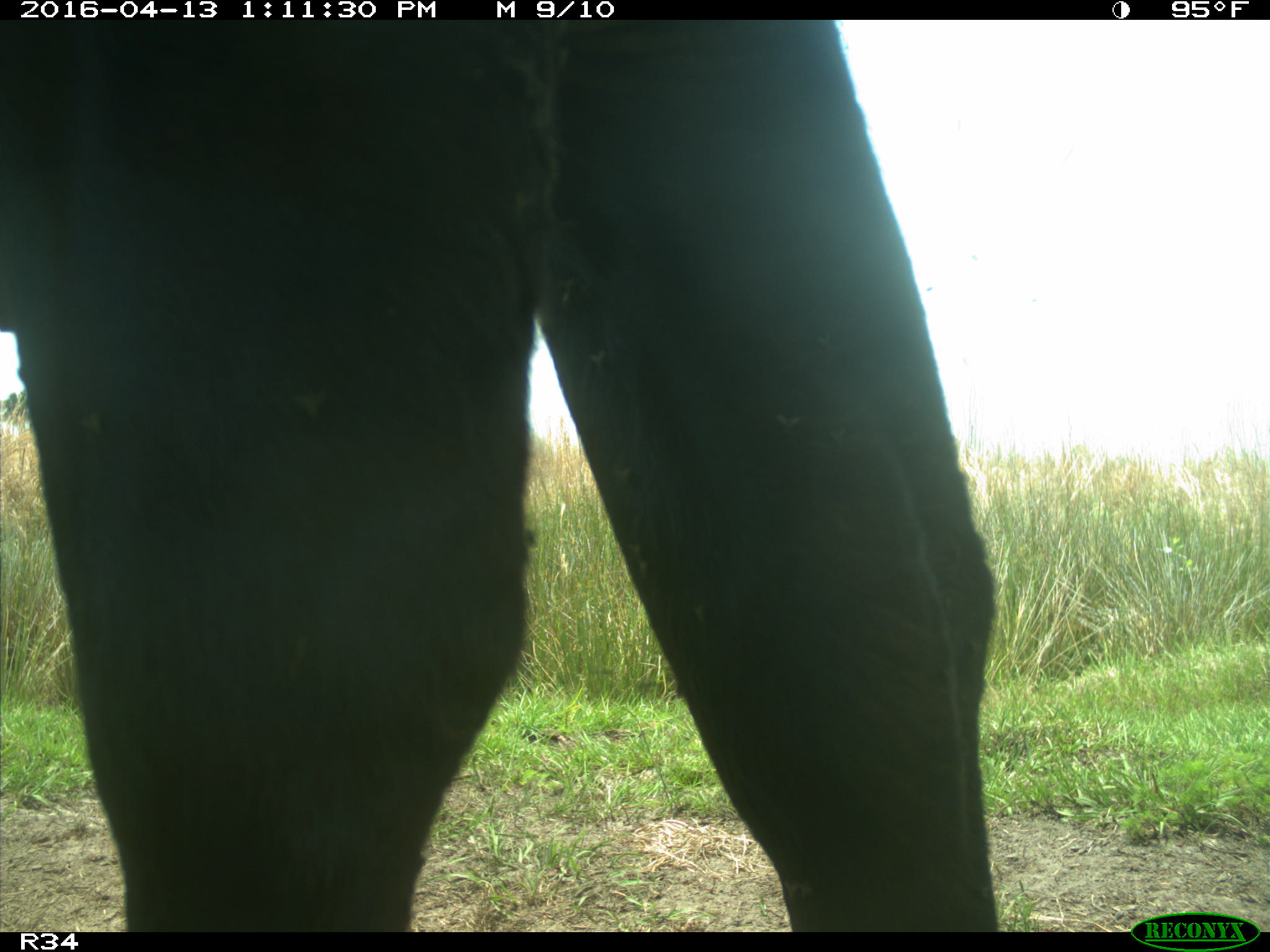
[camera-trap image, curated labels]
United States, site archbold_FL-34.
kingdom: Animalia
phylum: Chordata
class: Mammalia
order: Artiodactyla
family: Bovidae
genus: Bos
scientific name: Bos taurus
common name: domestic cow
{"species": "Bos taurus (domestic cow)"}